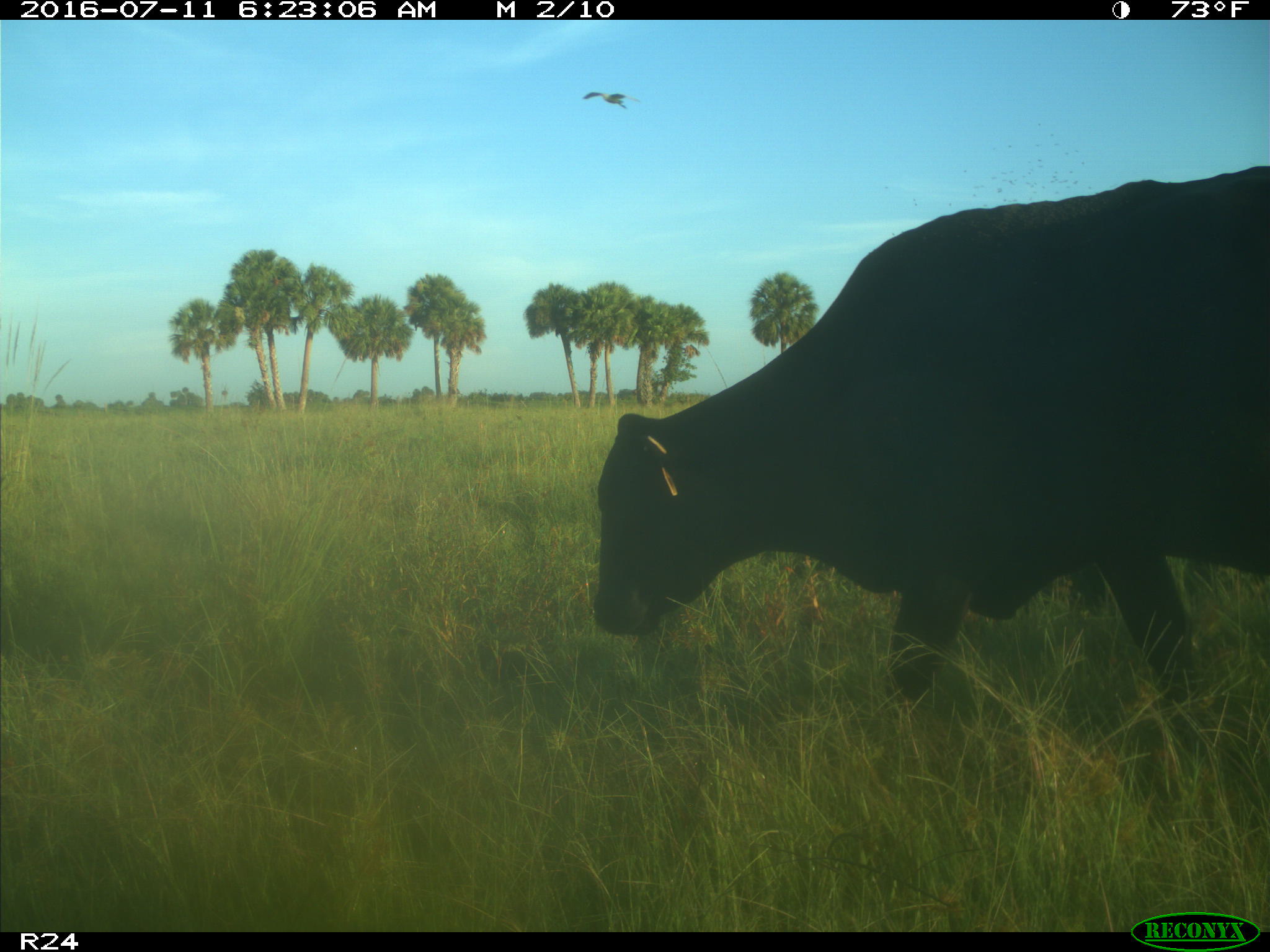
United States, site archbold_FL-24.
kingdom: Animalia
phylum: Chordata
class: Mammalia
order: Artiodactyla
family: Bovidae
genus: Bos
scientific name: Bos taurus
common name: domestic cow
Bos taurus (domestic cow).